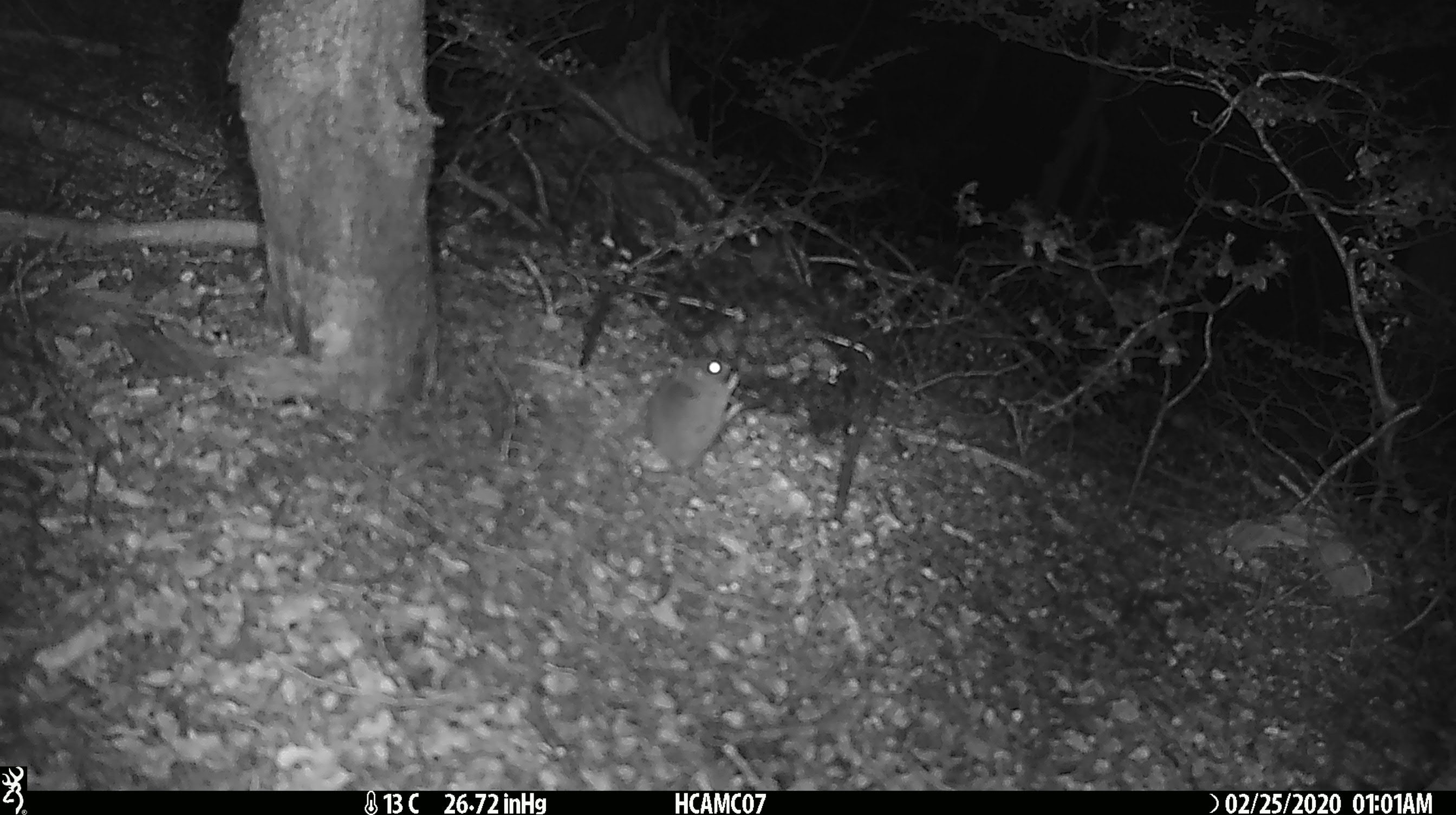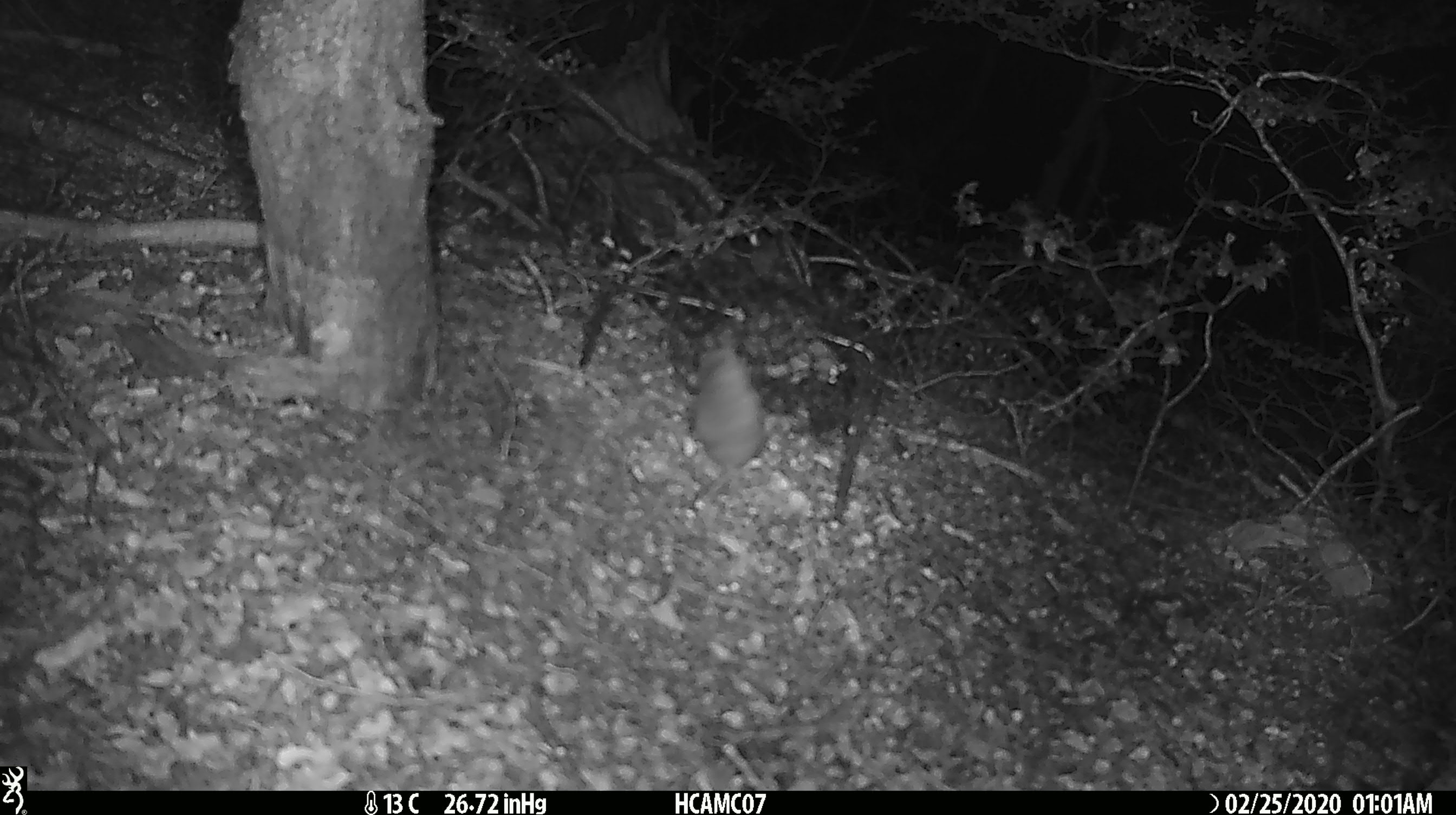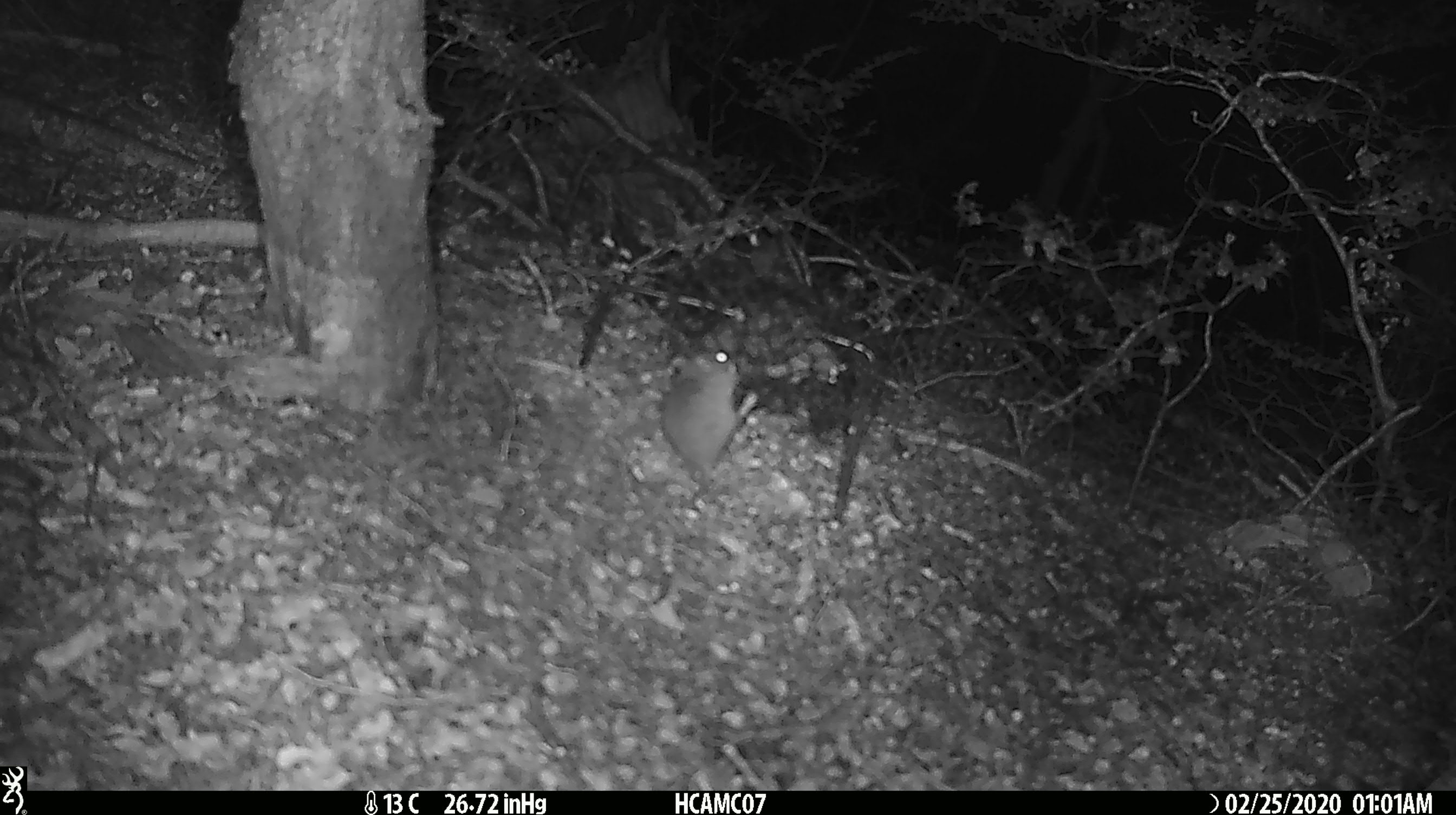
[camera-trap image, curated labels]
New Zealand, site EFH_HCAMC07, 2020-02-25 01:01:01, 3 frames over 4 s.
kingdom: Animalia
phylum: Chordata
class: Mammalia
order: Rodentia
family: Muridae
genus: Mus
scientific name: Mus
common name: mouse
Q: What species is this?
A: Mouse (Mus).